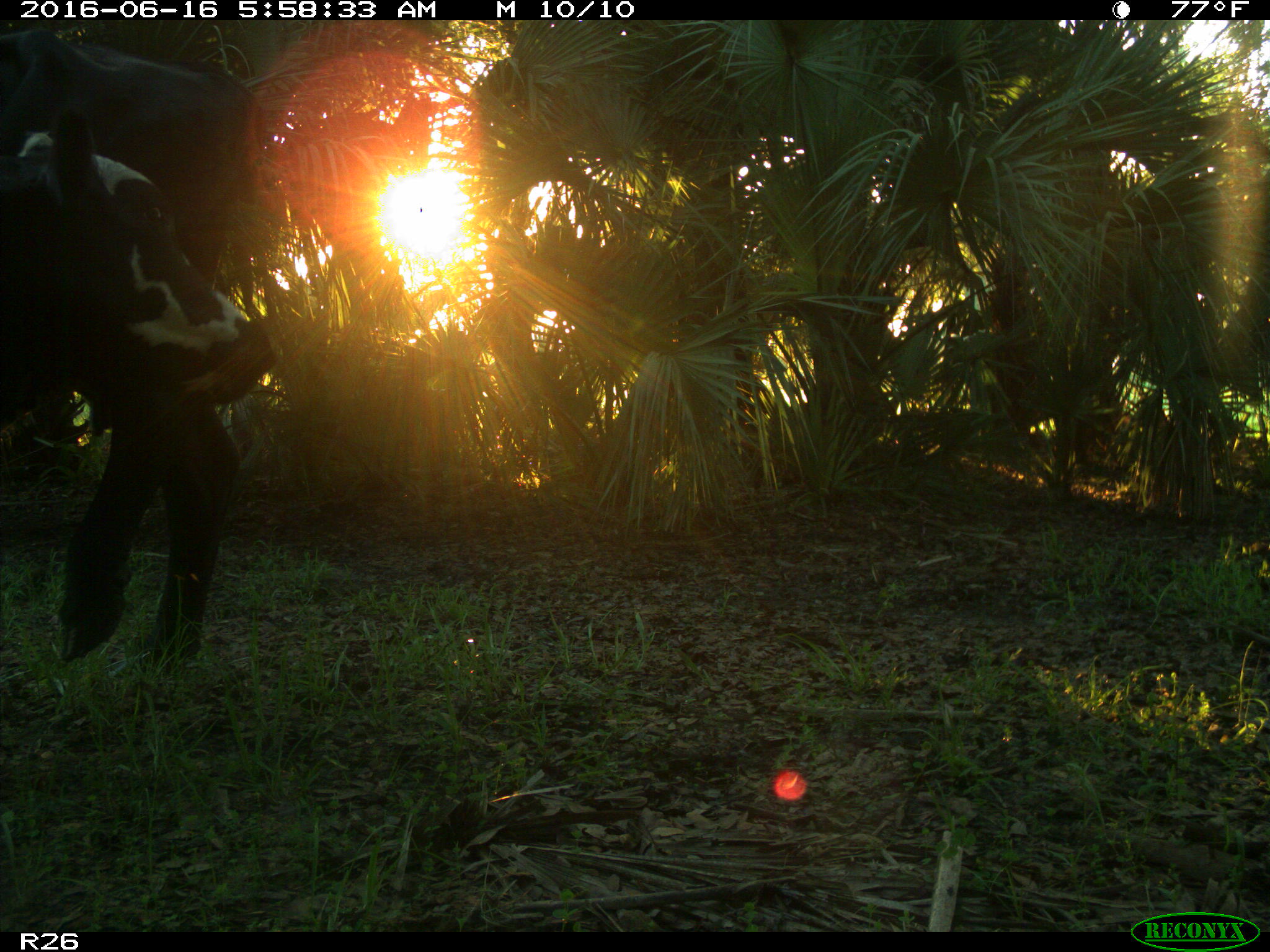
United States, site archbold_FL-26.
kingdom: Animalia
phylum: Chordata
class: Mammalia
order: Artiodactyla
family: Bovidae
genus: Bos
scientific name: Bos taurus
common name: domestic cow